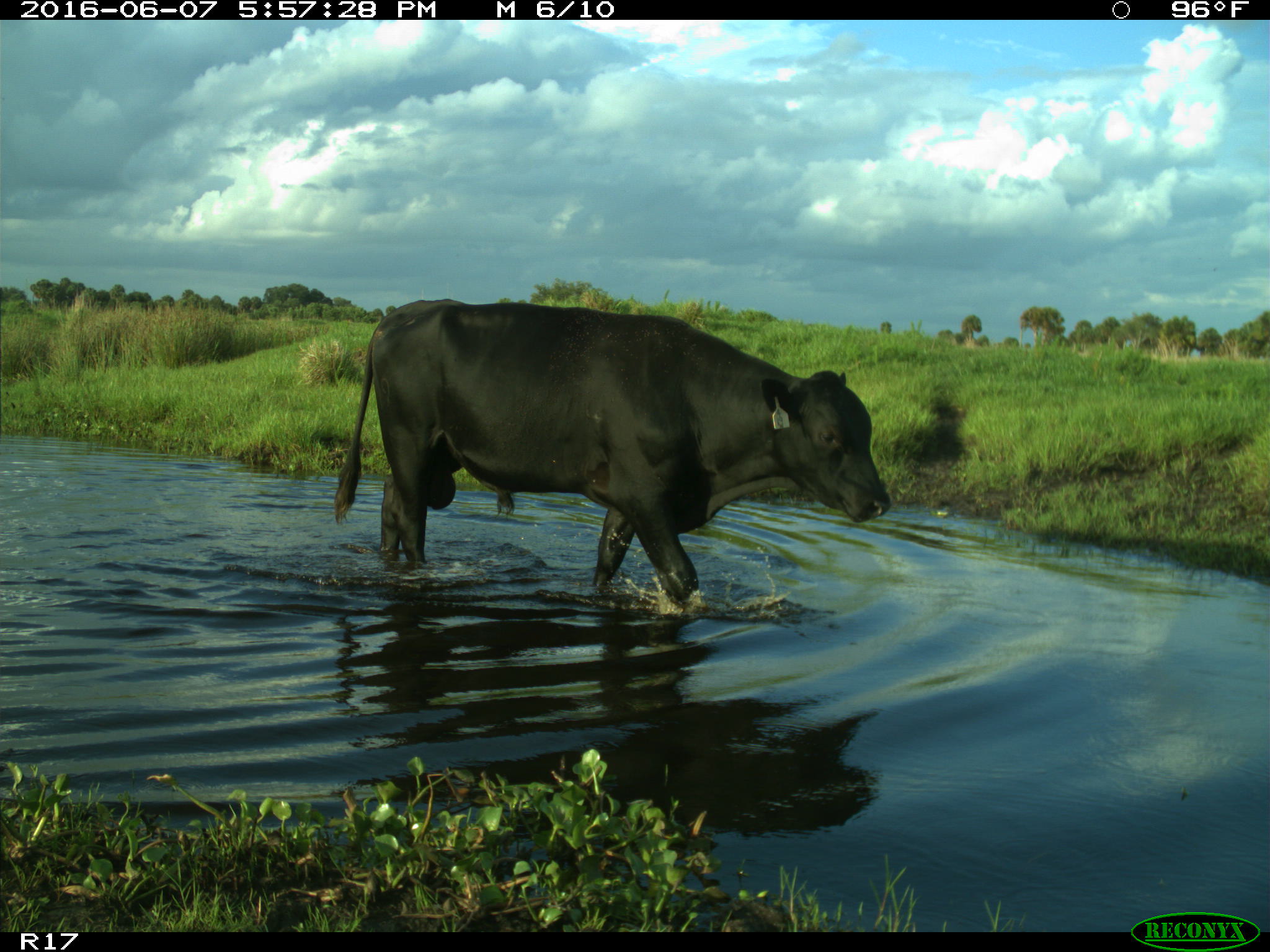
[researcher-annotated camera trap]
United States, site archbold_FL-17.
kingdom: Animalia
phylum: Chordata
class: Mammalia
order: Artiodactyla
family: Bovidae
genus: Bos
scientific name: Bos taurus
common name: domestic cow